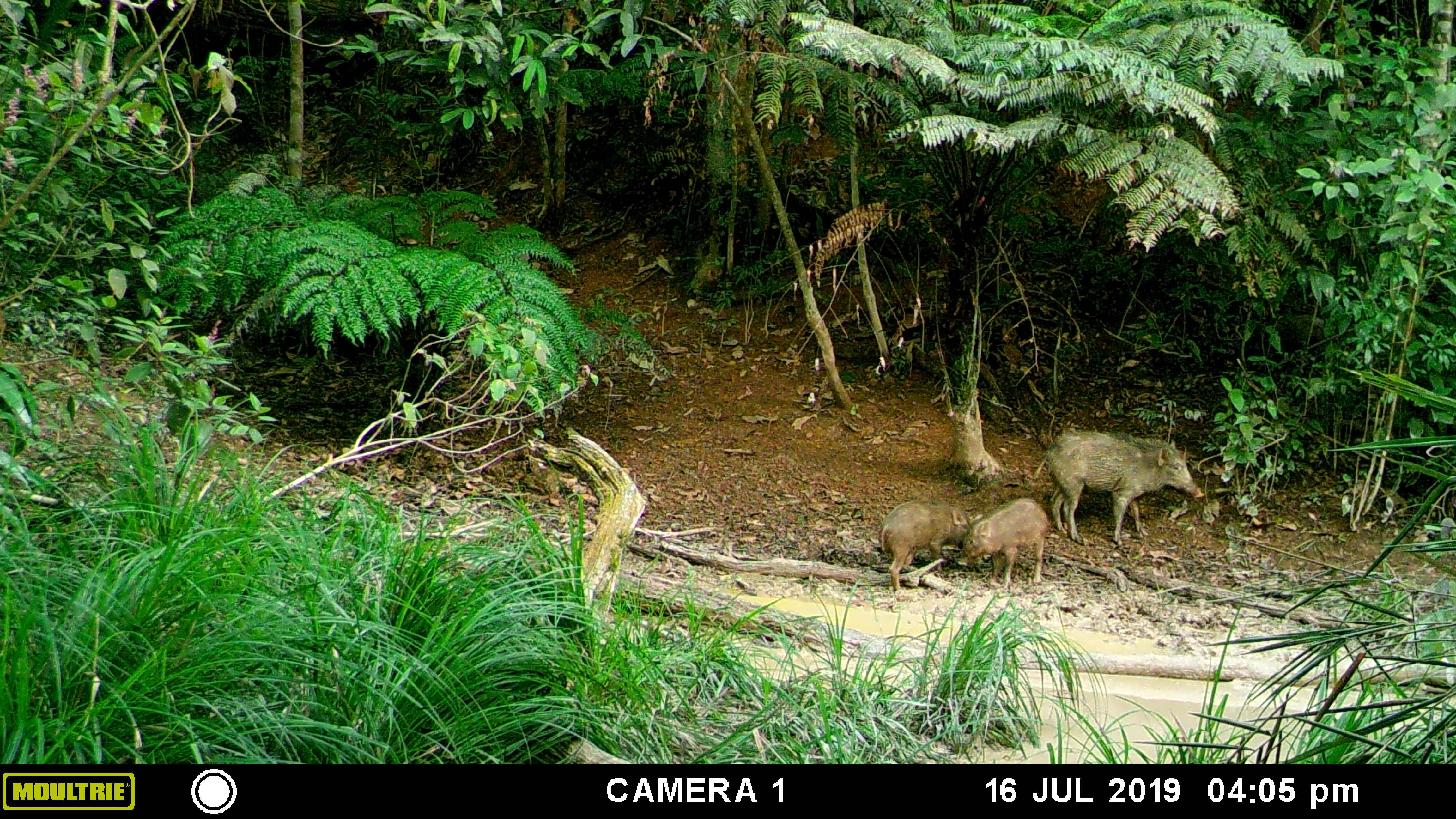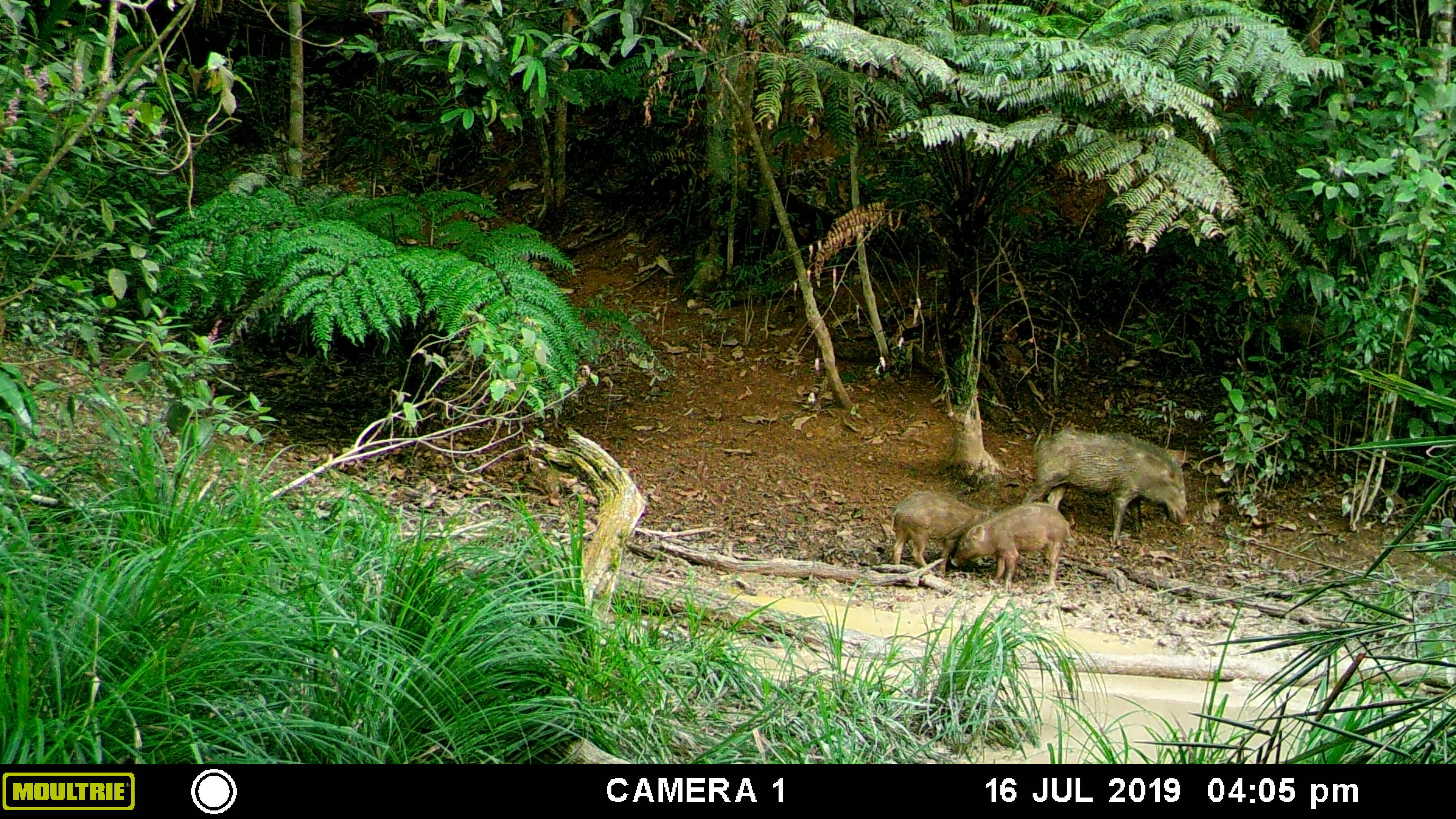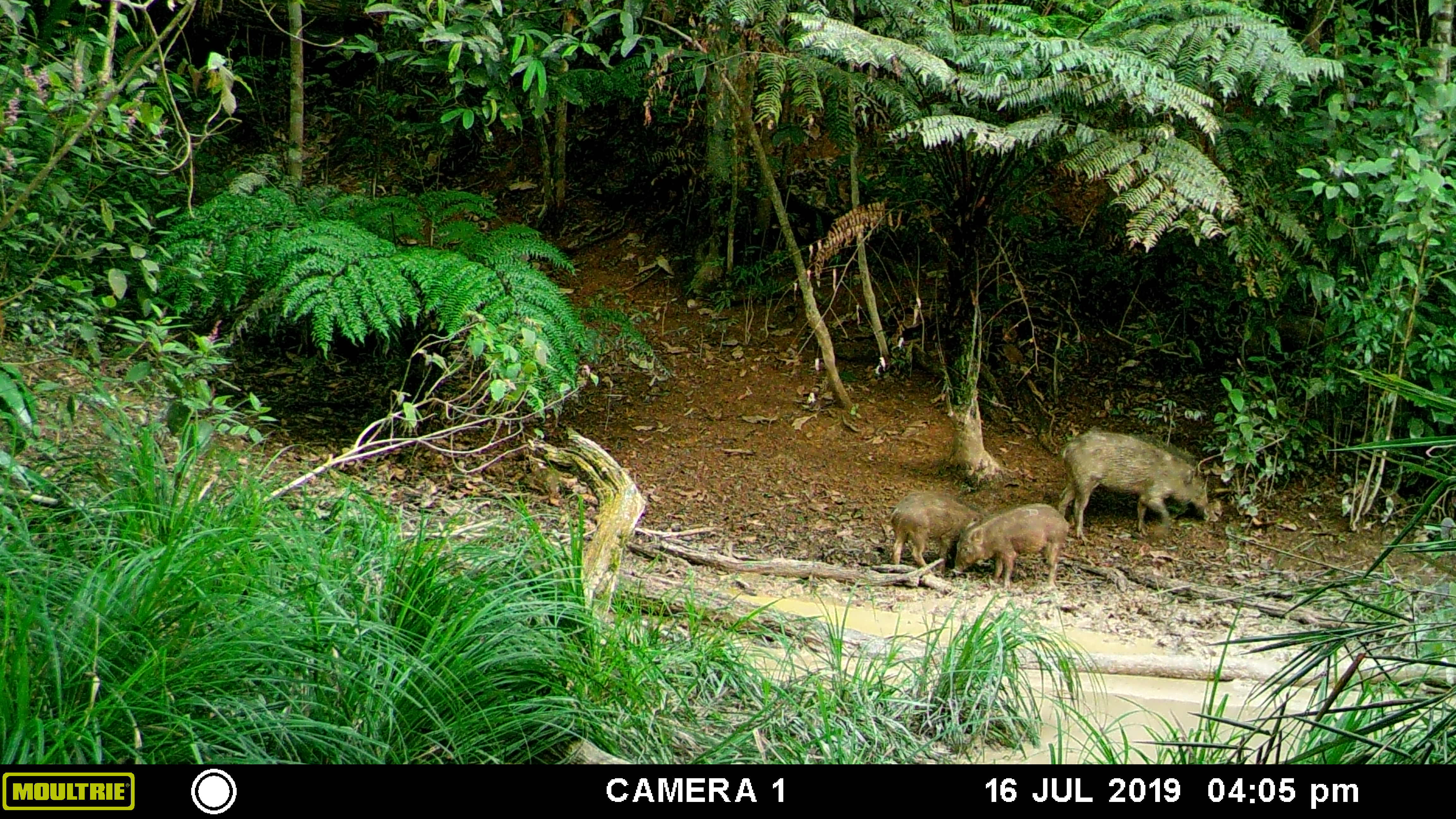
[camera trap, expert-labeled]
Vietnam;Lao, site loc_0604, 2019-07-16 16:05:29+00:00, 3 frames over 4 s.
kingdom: Animalia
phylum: Chordata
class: Mammalia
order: Artiodactyla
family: Suidae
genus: Sus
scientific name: Sus scrofa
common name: eurasian wild pig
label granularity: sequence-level